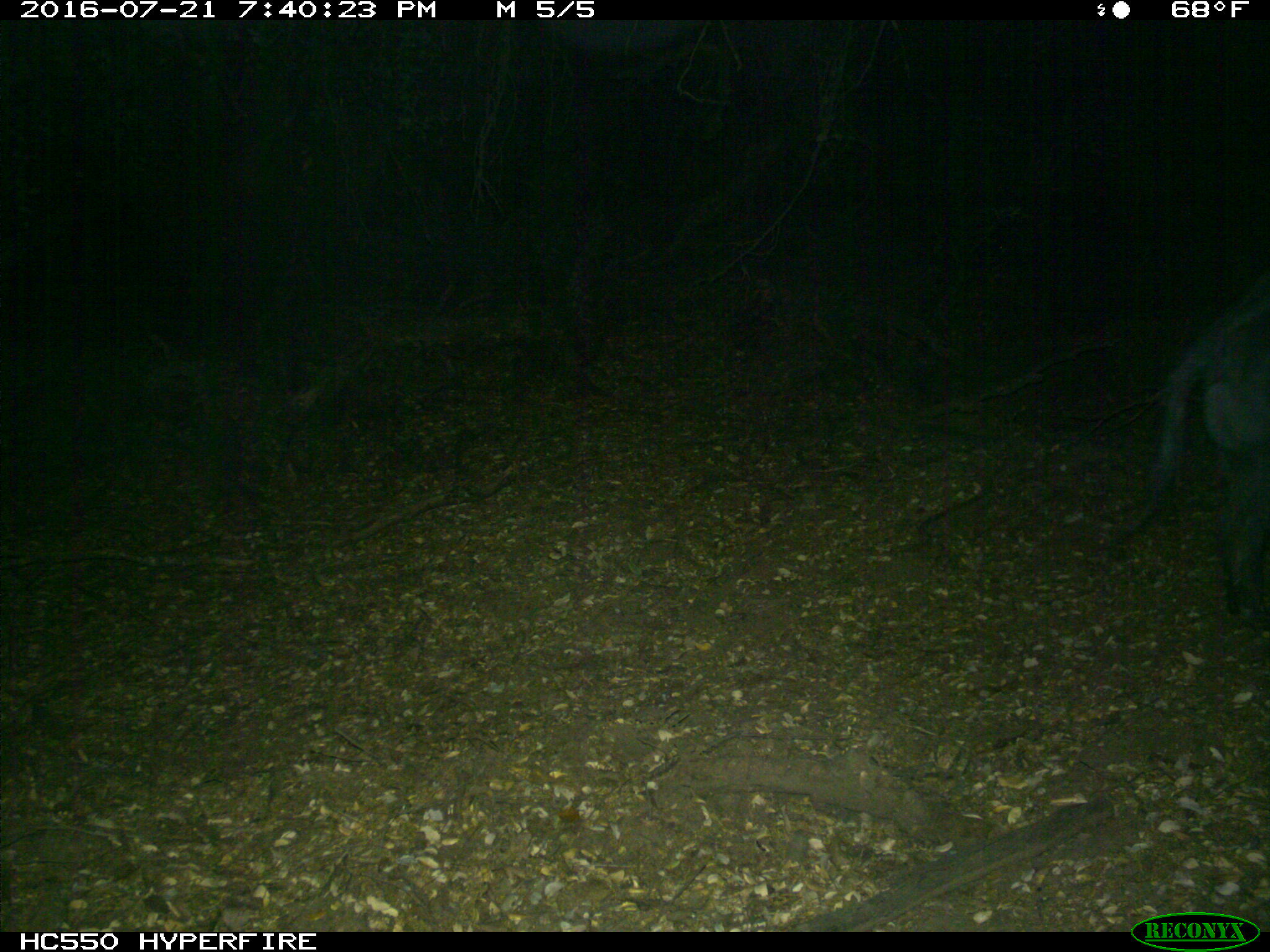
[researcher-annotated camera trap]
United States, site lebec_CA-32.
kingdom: Animalia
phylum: Chordata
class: Mammalia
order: Artiodactyla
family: Suidae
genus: Sus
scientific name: Sus scrofa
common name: wild boar